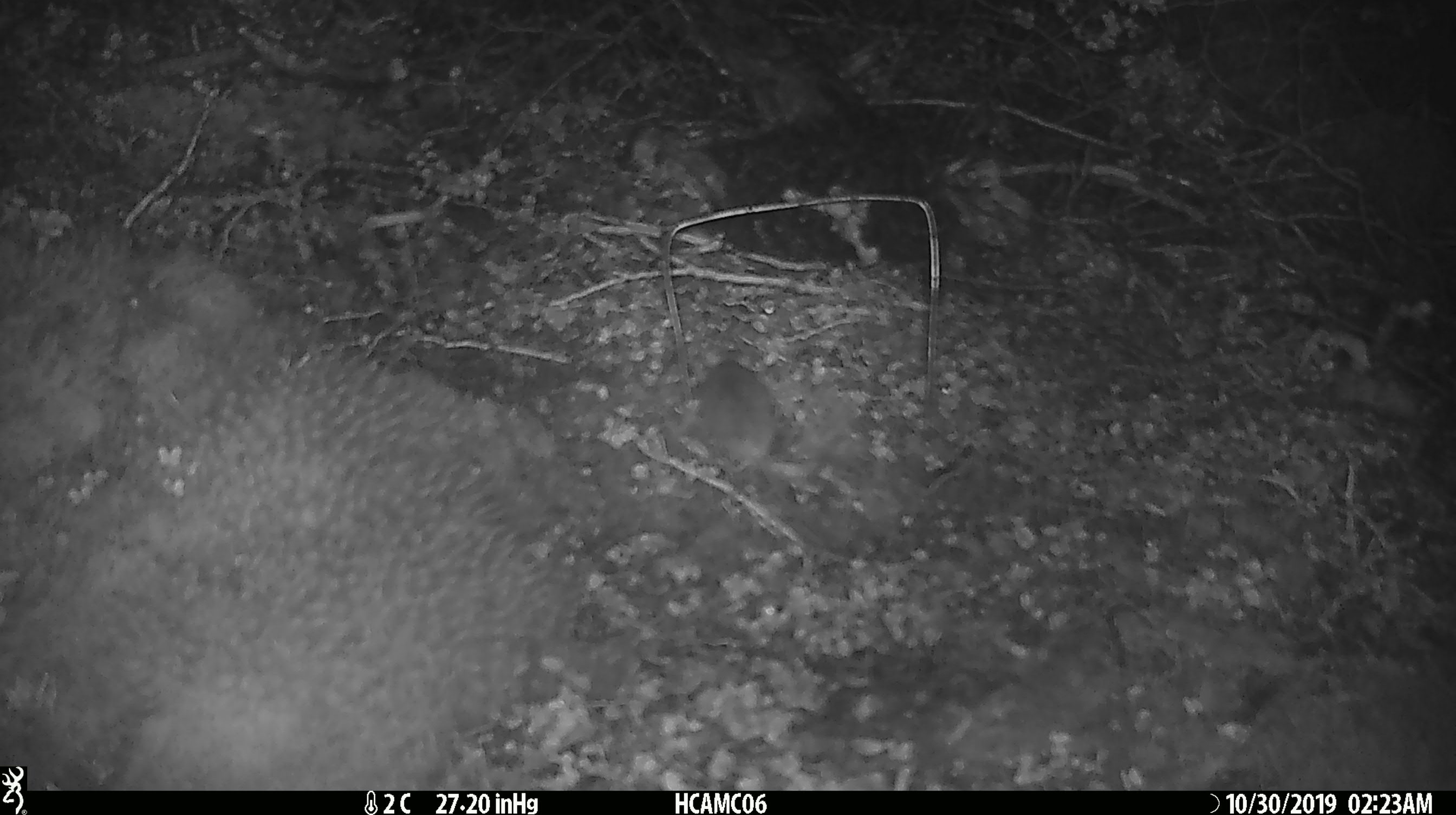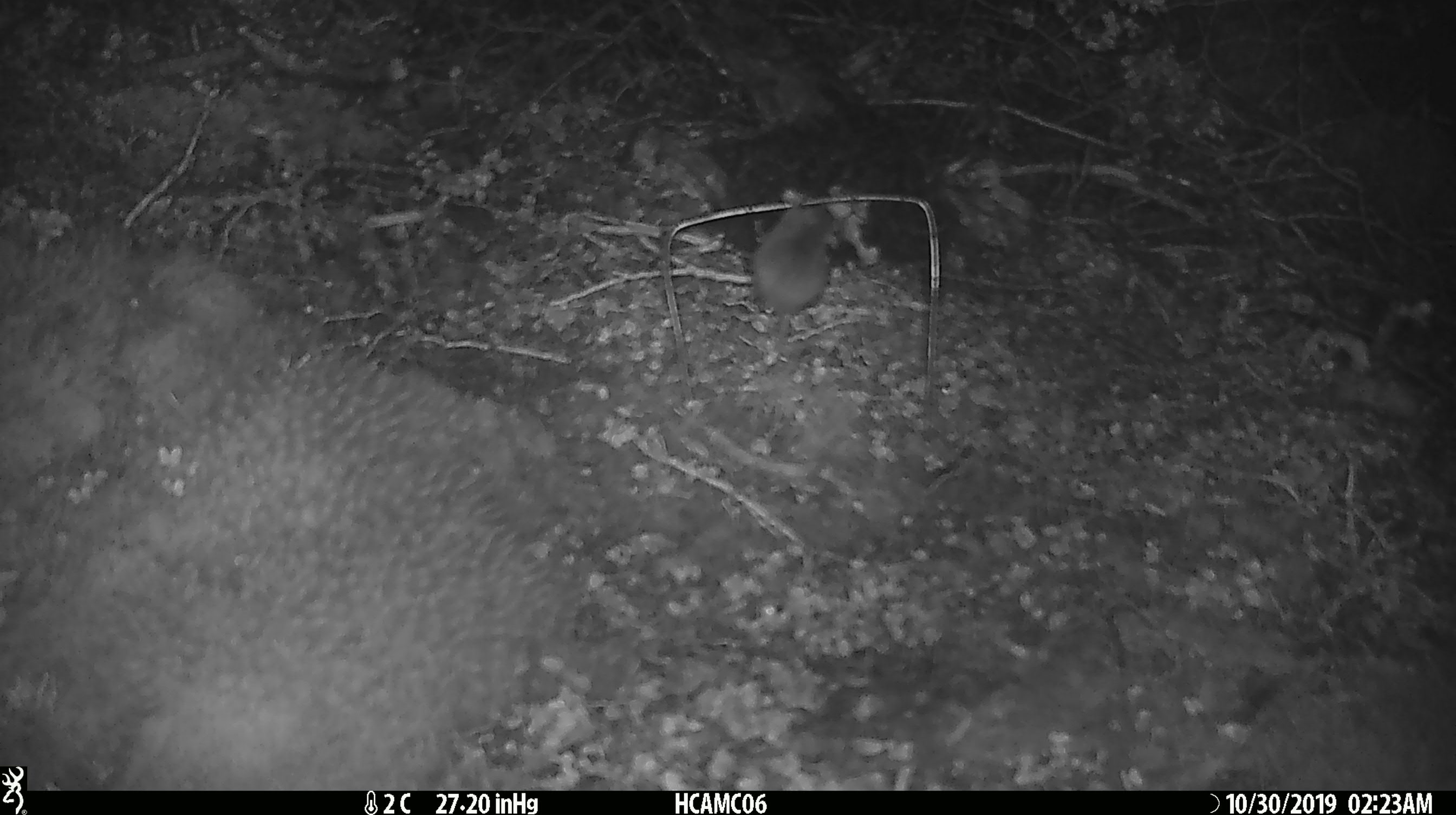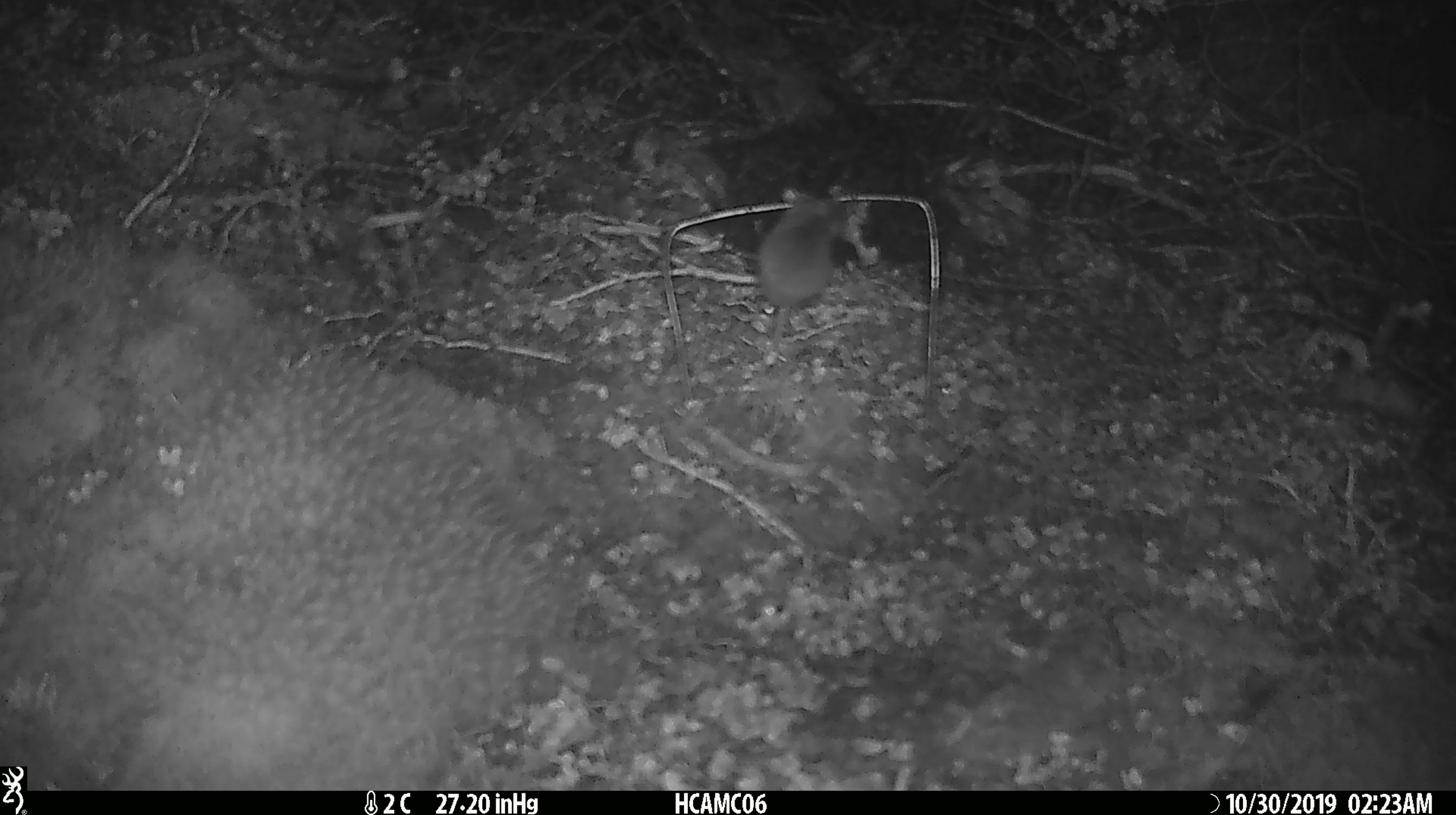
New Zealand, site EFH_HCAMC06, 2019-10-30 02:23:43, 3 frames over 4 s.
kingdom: Animalia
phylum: Chordata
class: Mammalia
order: Rodentia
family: Muridae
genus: Mus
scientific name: Mus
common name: mouse